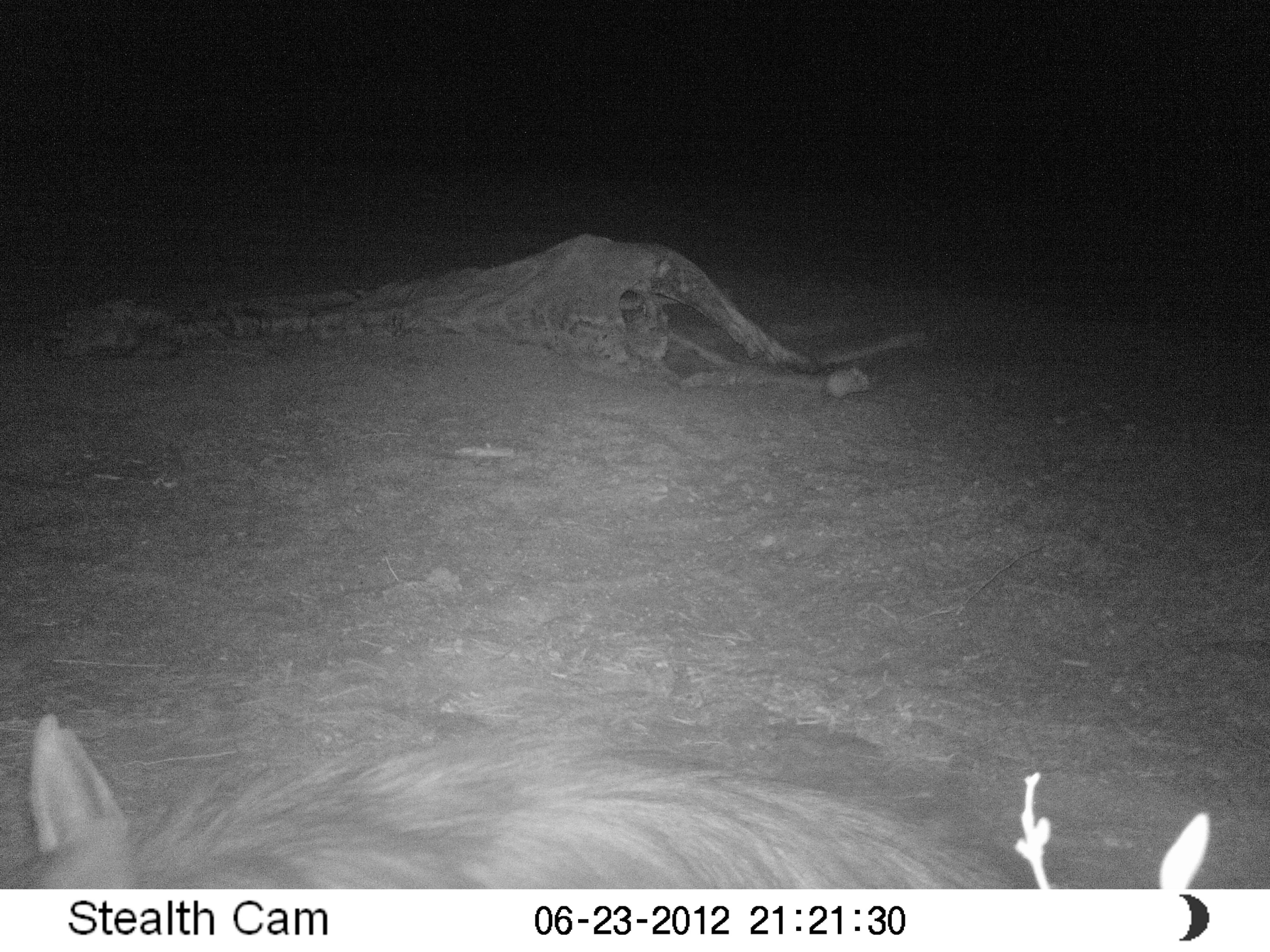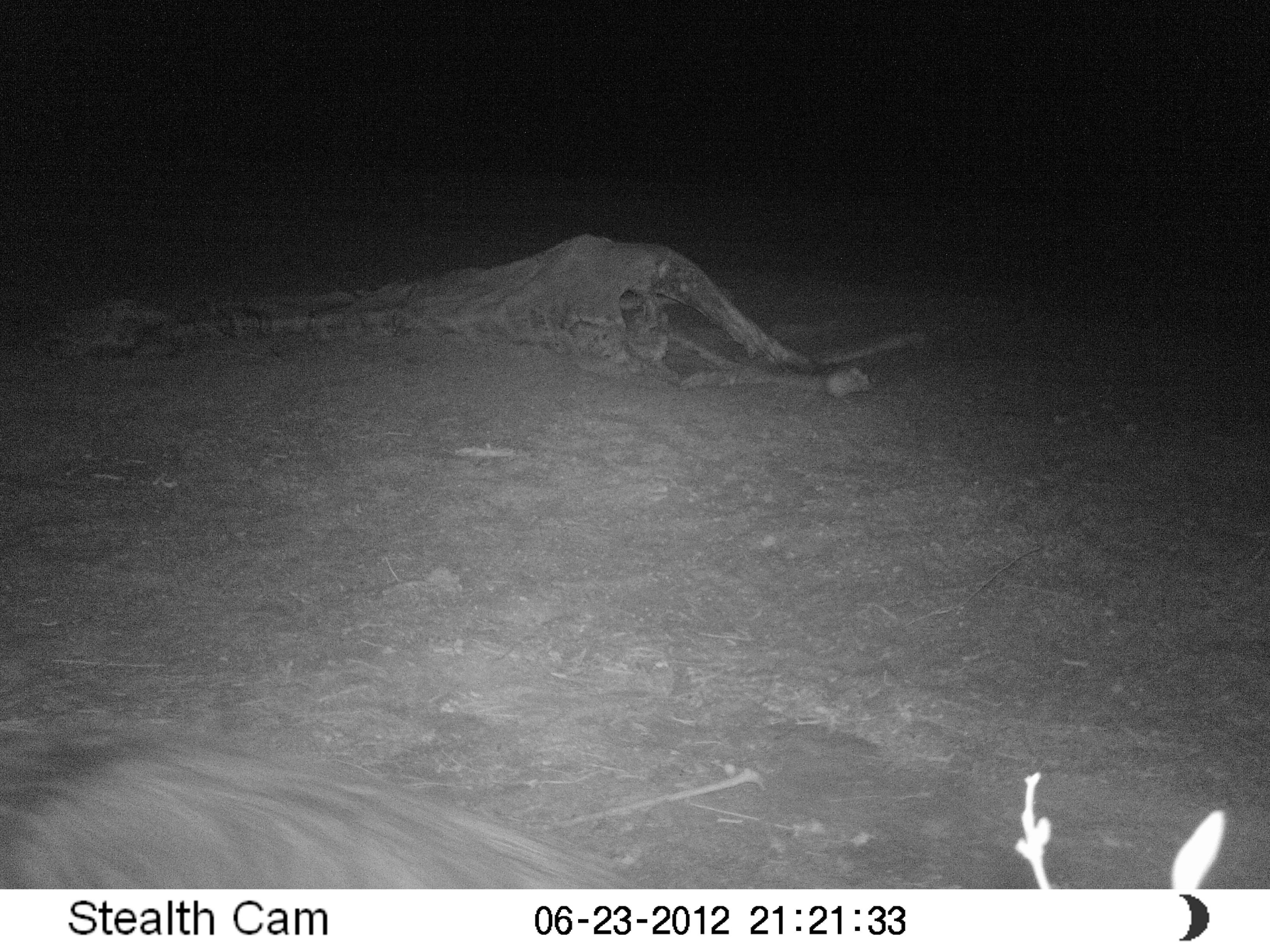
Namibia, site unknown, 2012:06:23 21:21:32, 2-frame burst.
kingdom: Animalia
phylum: Chordata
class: Mammalia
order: Carnivora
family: Hyaenidae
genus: Parahyaena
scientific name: Parahyaena brunnea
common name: brown hyena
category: hyaena brunnea